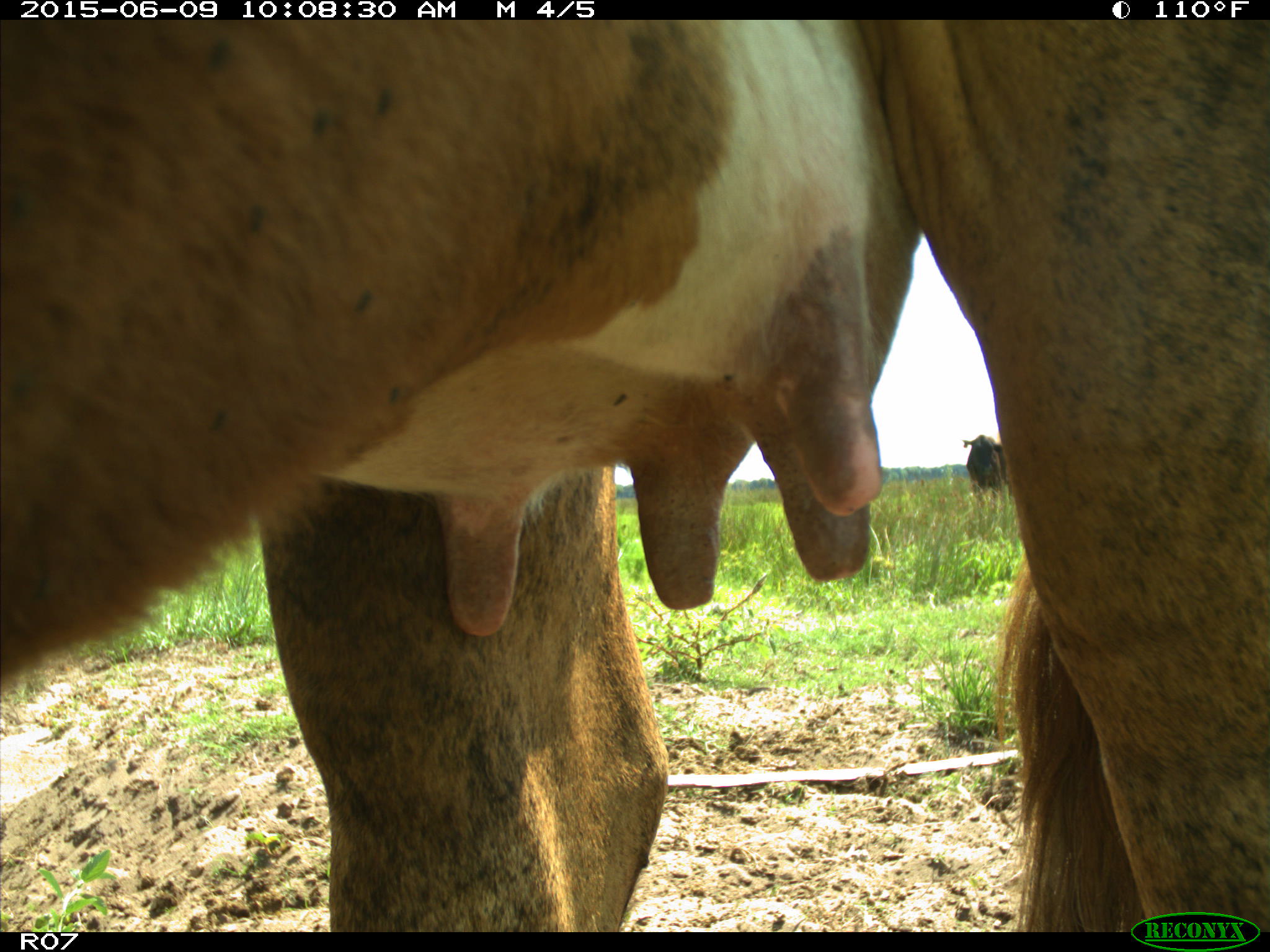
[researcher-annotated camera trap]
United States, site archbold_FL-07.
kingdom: Animalia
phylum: Chordata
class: Mammalia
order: Artiodactyla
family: Bovidae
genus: Bos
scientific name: Bos taurus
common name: domestic cow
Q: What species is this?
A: Bos taurus (domestic cow).